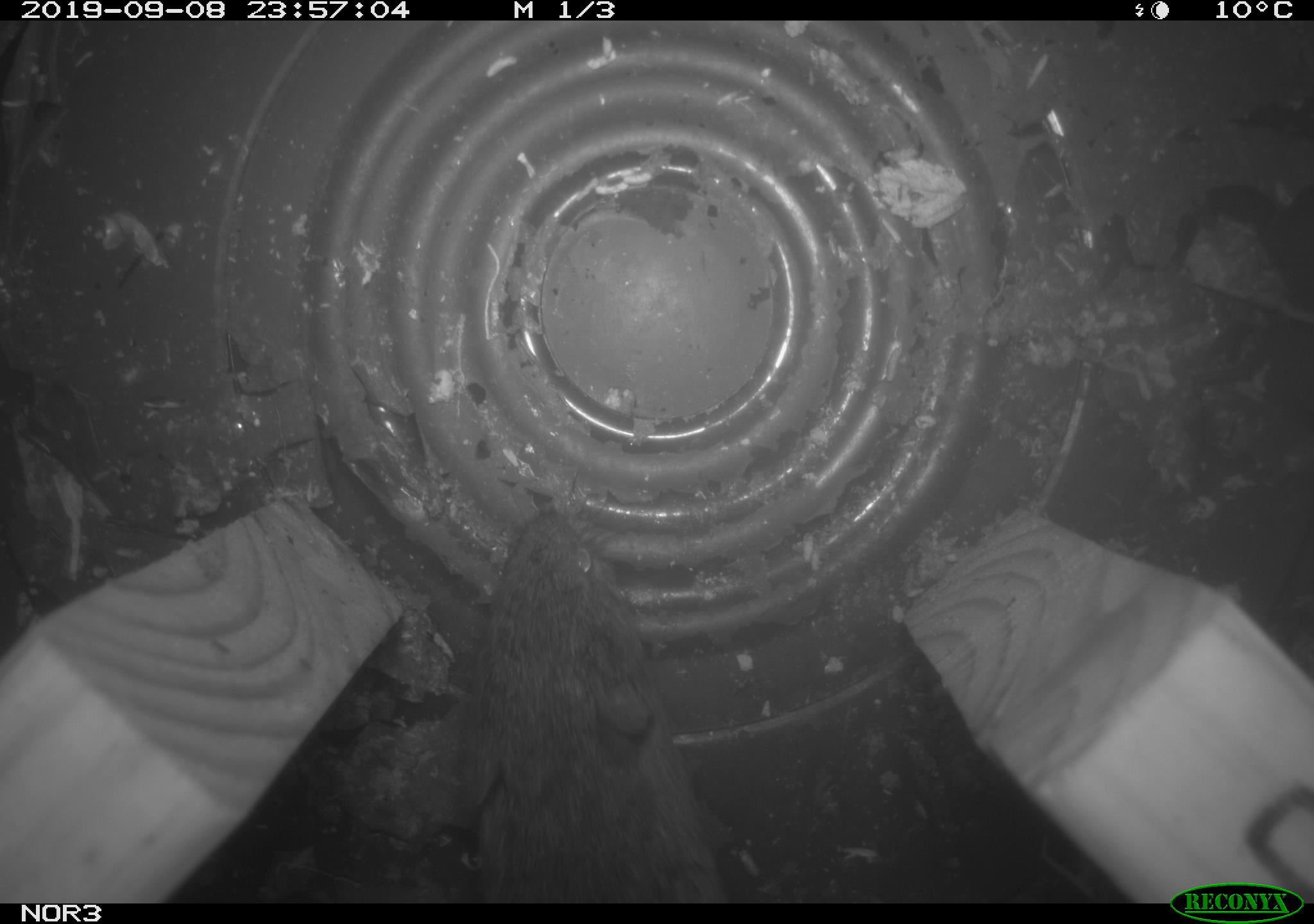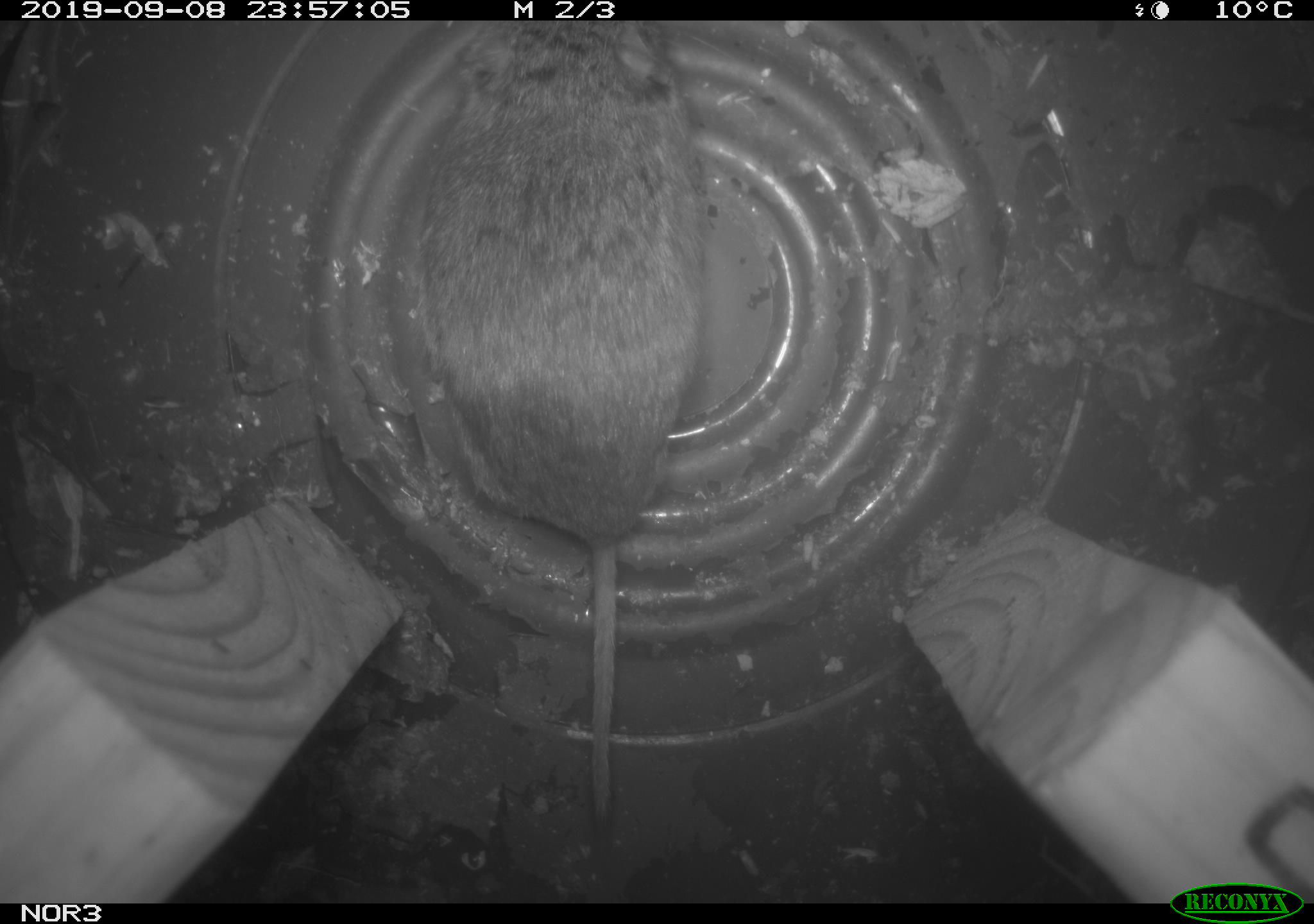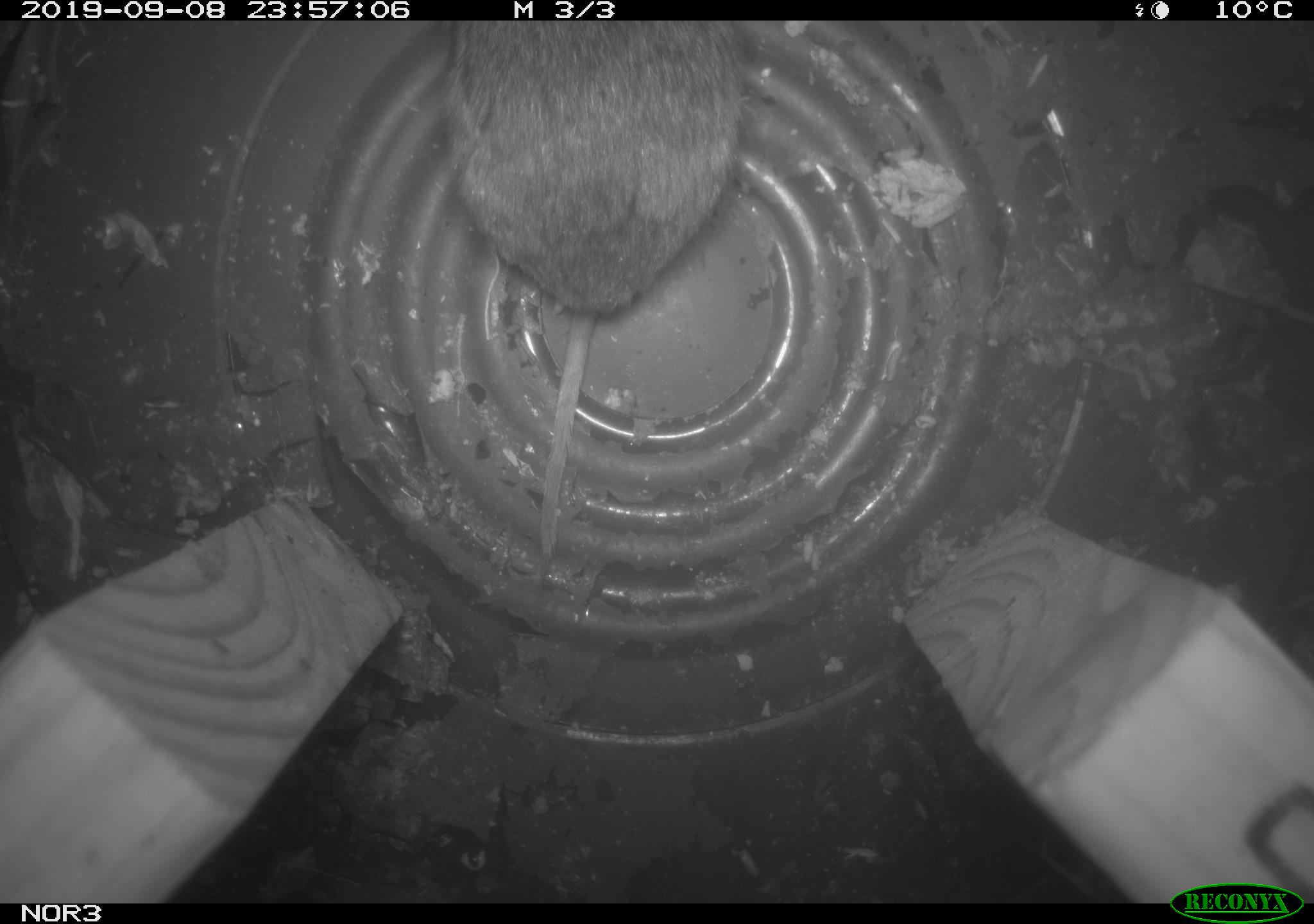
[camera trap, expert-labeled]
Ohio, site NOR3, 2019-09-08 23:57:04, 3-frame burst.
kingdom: Animalia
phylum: Chordata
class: Mammalia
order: Rodentia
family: Cricetidae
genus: Microtus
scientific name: Microtus pennsylvanicus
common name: meadow vole